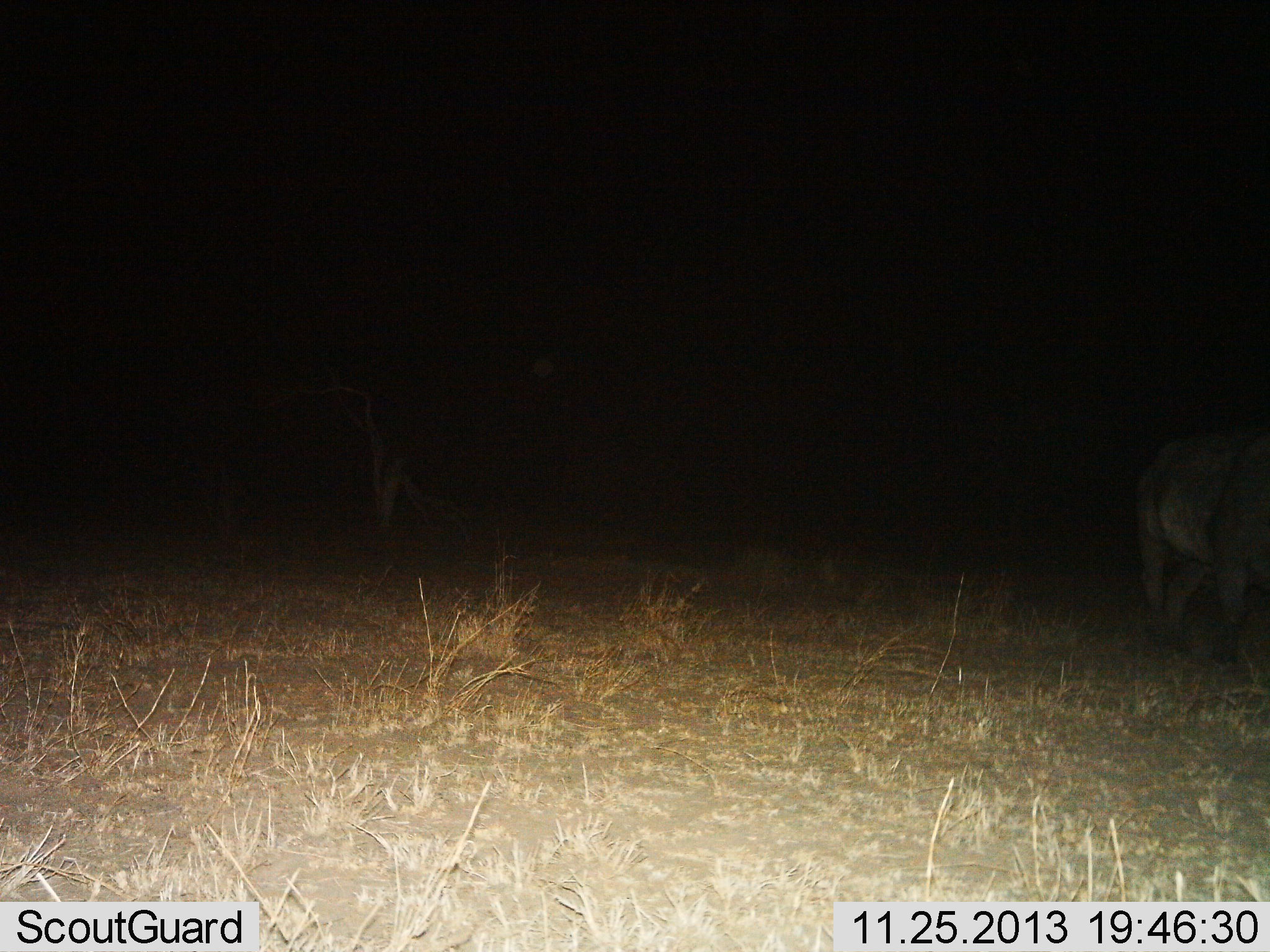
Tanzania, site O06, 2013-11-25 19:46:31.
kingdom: Animalia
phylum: Chordata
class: Mammalia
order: Artiodactyla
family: Bovidae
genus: Syncerus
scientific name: Syncerus caffer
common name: cape buffalo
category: buffalo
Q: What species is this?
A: Buffalo (cape buffalo) (Syncerus caffer).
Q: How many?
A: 1.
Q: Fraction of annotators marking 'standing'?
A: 75%.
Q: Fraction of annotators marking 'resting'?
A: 0%.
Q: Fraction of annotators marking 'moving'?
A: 25%.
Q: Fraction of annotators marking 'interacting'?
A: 0%.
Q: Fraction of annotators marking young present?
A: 0%.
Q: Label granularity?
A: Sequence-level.